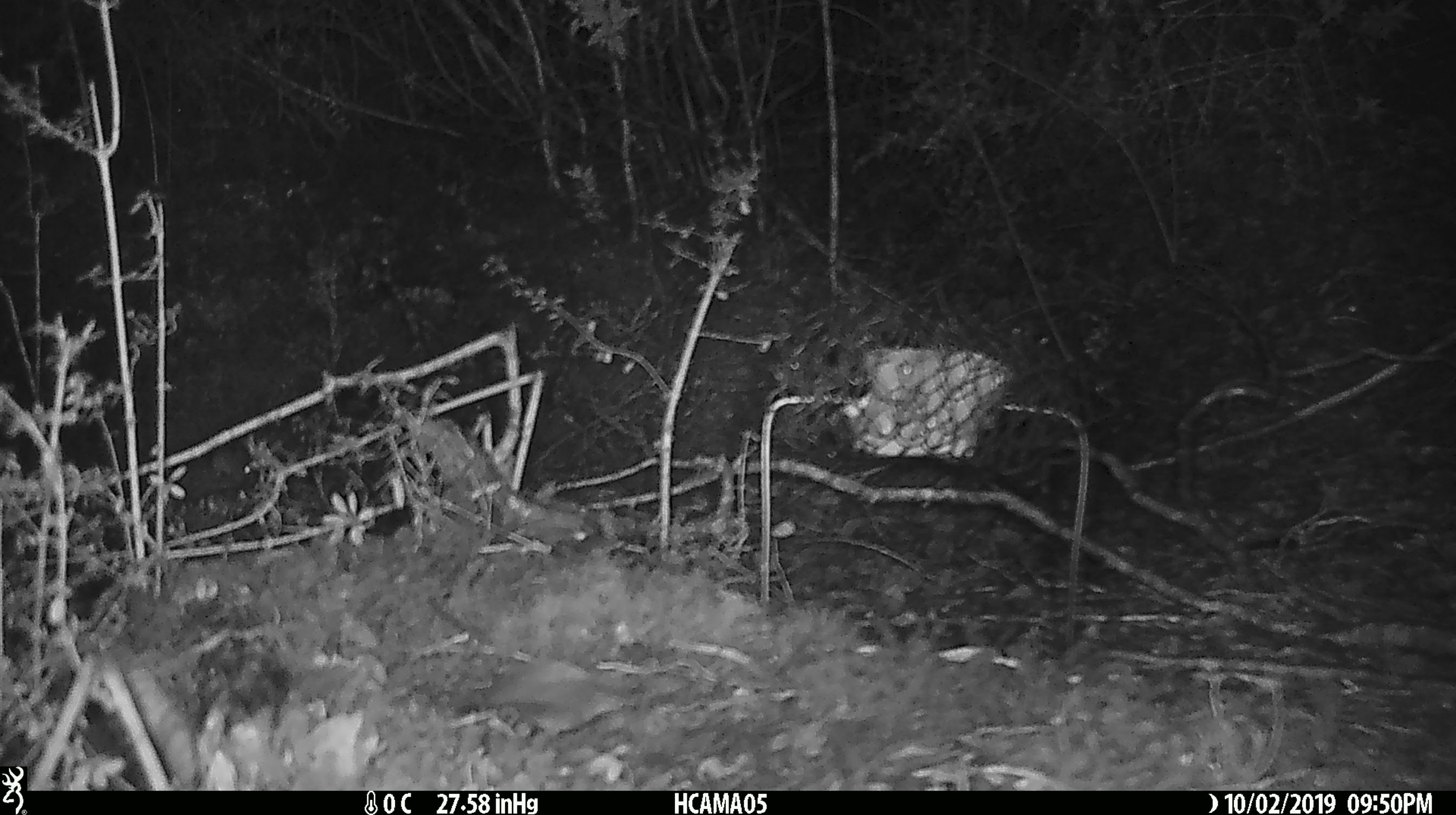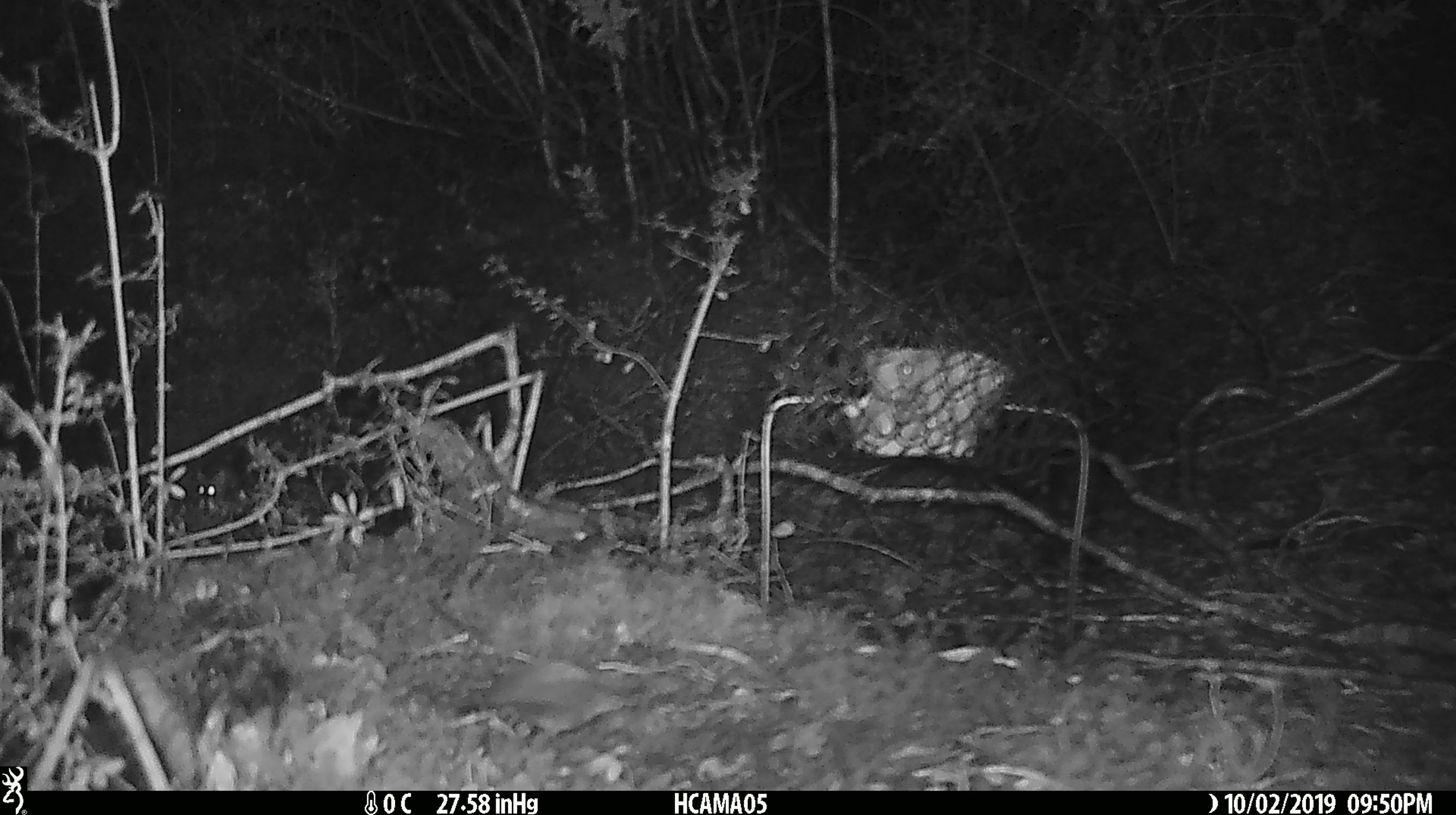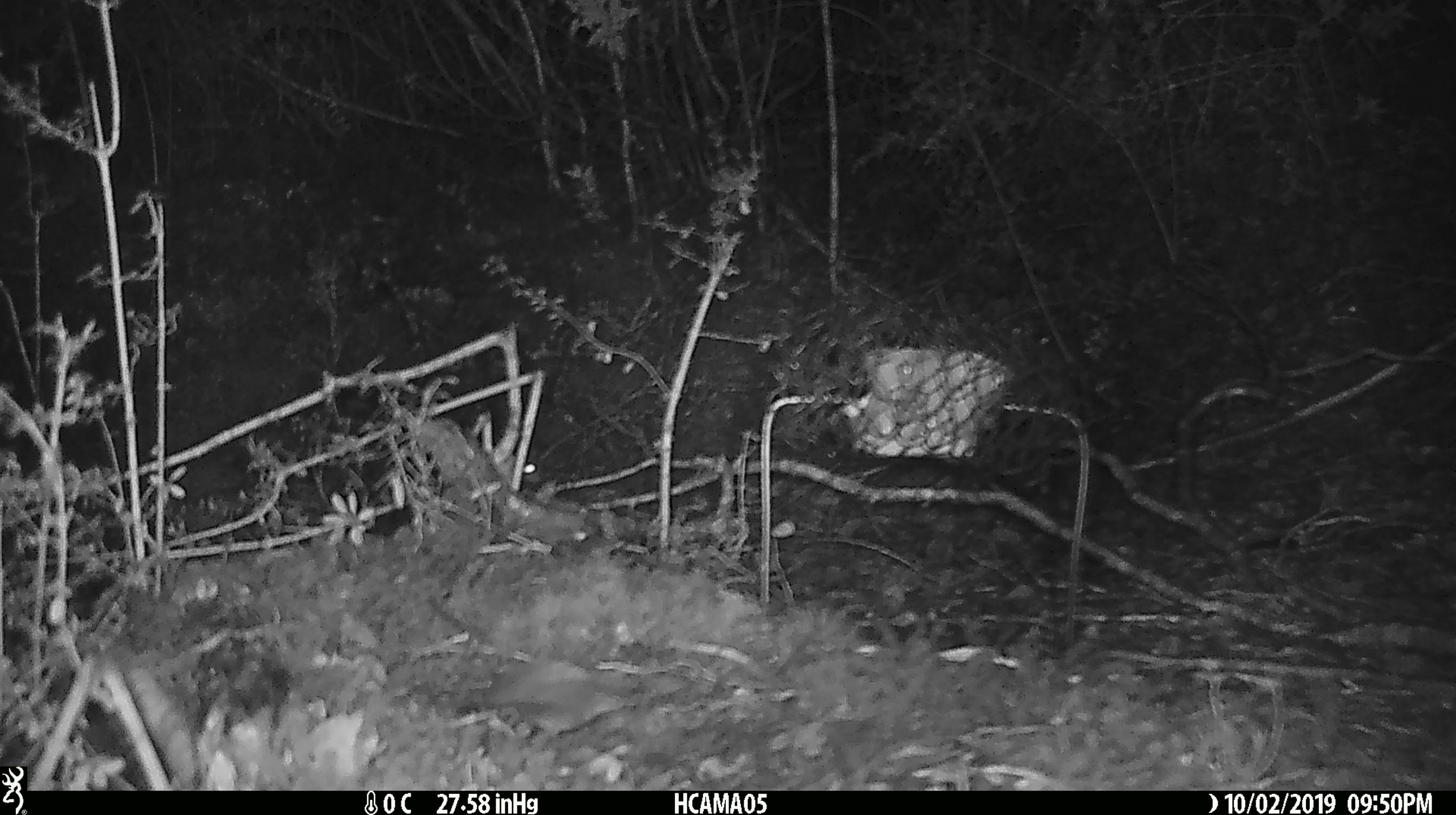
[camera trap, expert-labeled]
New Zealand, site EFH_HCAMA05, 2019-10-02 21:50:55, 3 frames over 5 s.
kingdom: Animalia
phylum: Chordata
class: Mammalia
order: Rodentia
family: Muridae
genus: Mus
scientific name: Mus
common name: mouse